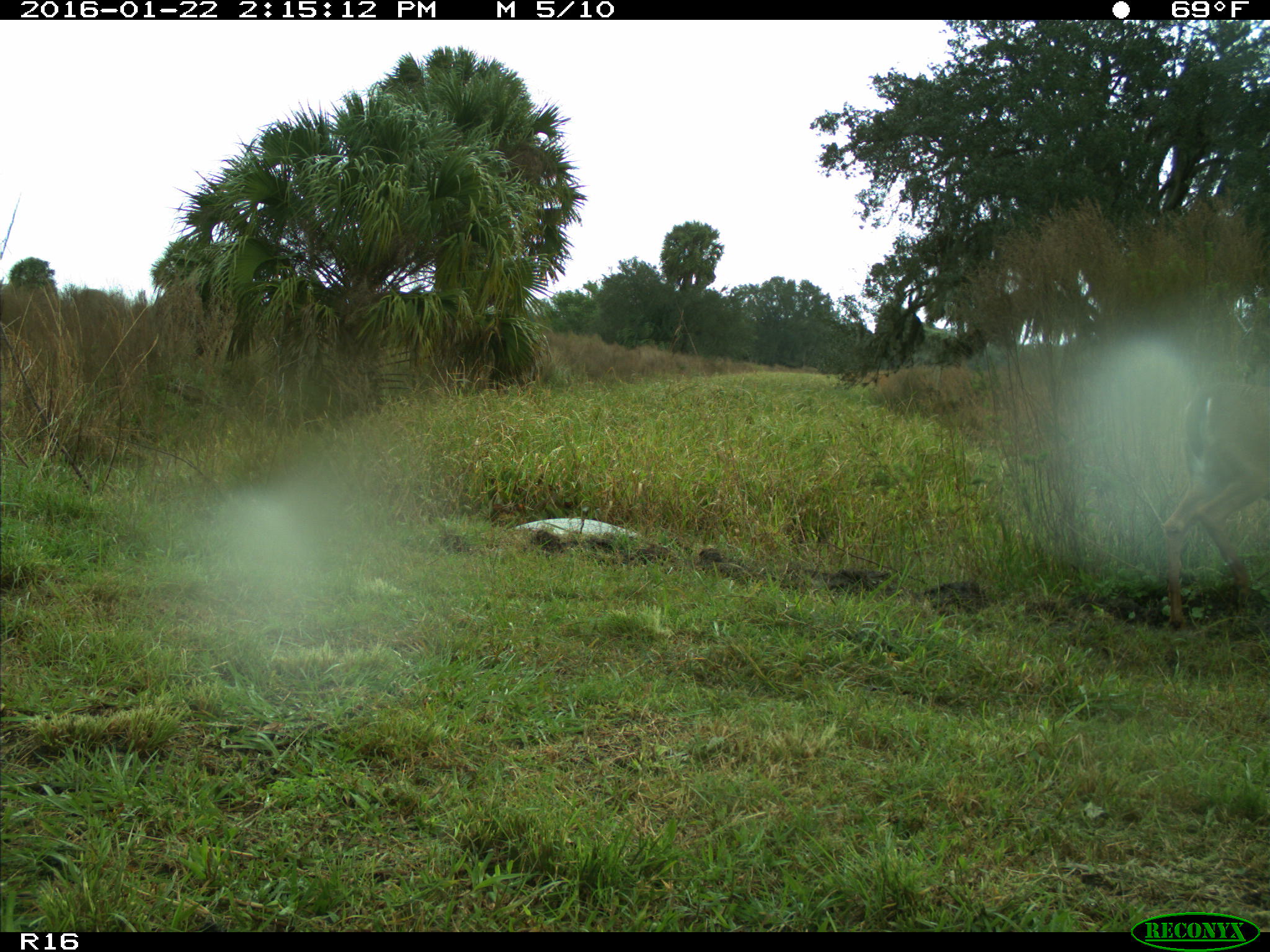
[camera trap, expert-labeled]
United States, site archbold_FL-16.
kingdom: Animalia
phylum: Chordata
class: Mammalia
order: Artiodactyla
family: Cervidae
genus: Odocoileus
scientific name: Odocoileus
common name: deer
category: unidentified deer